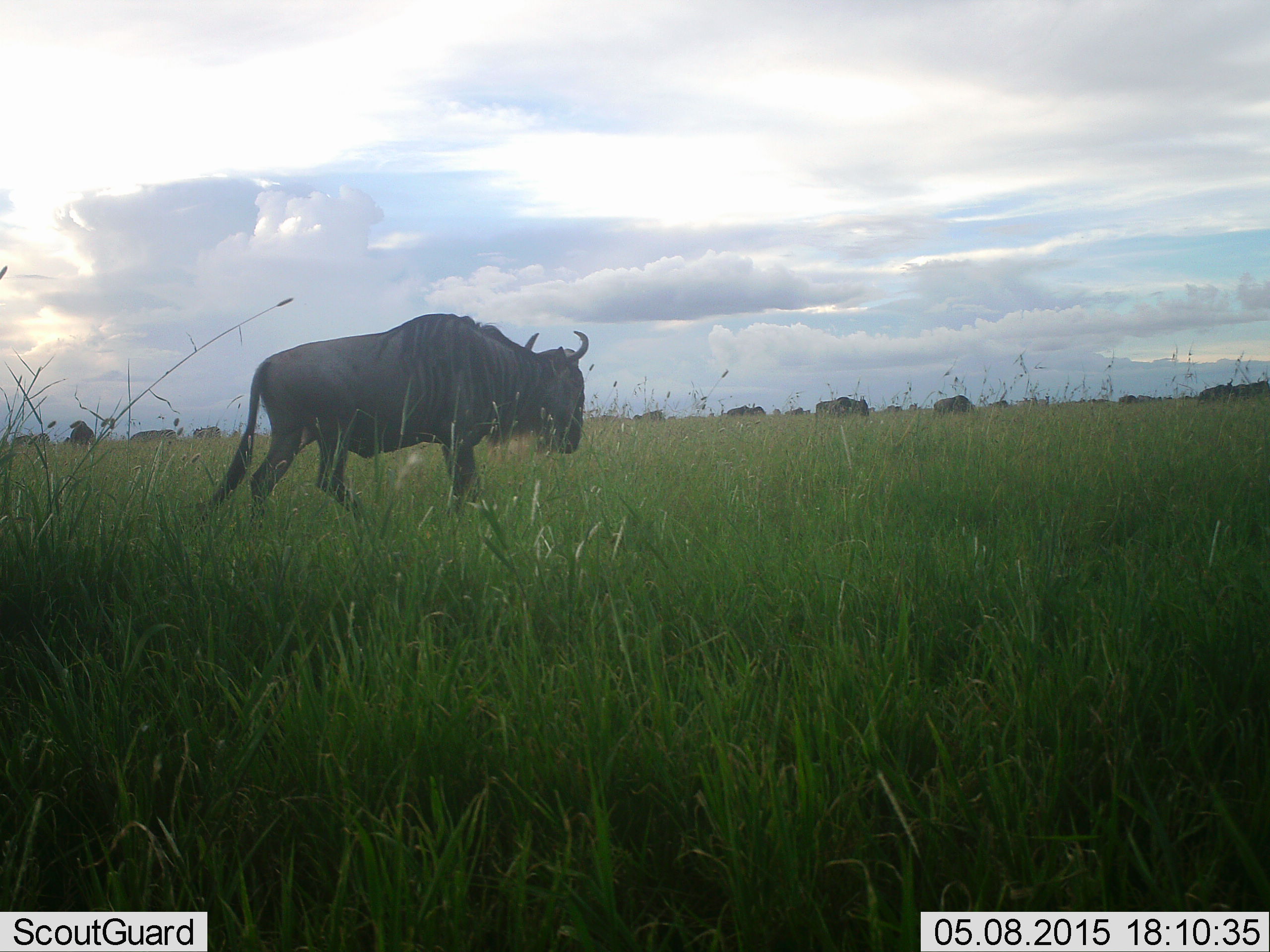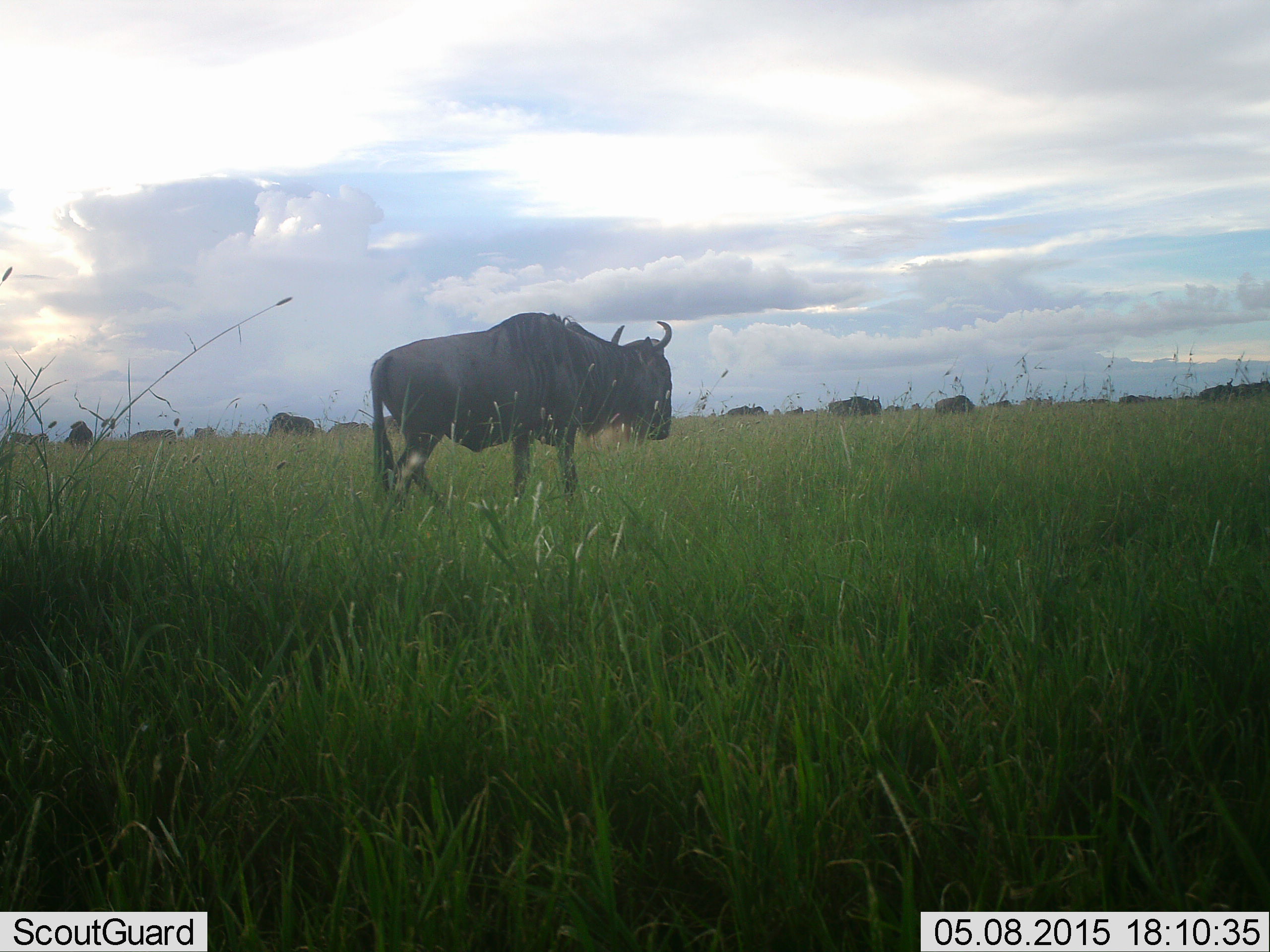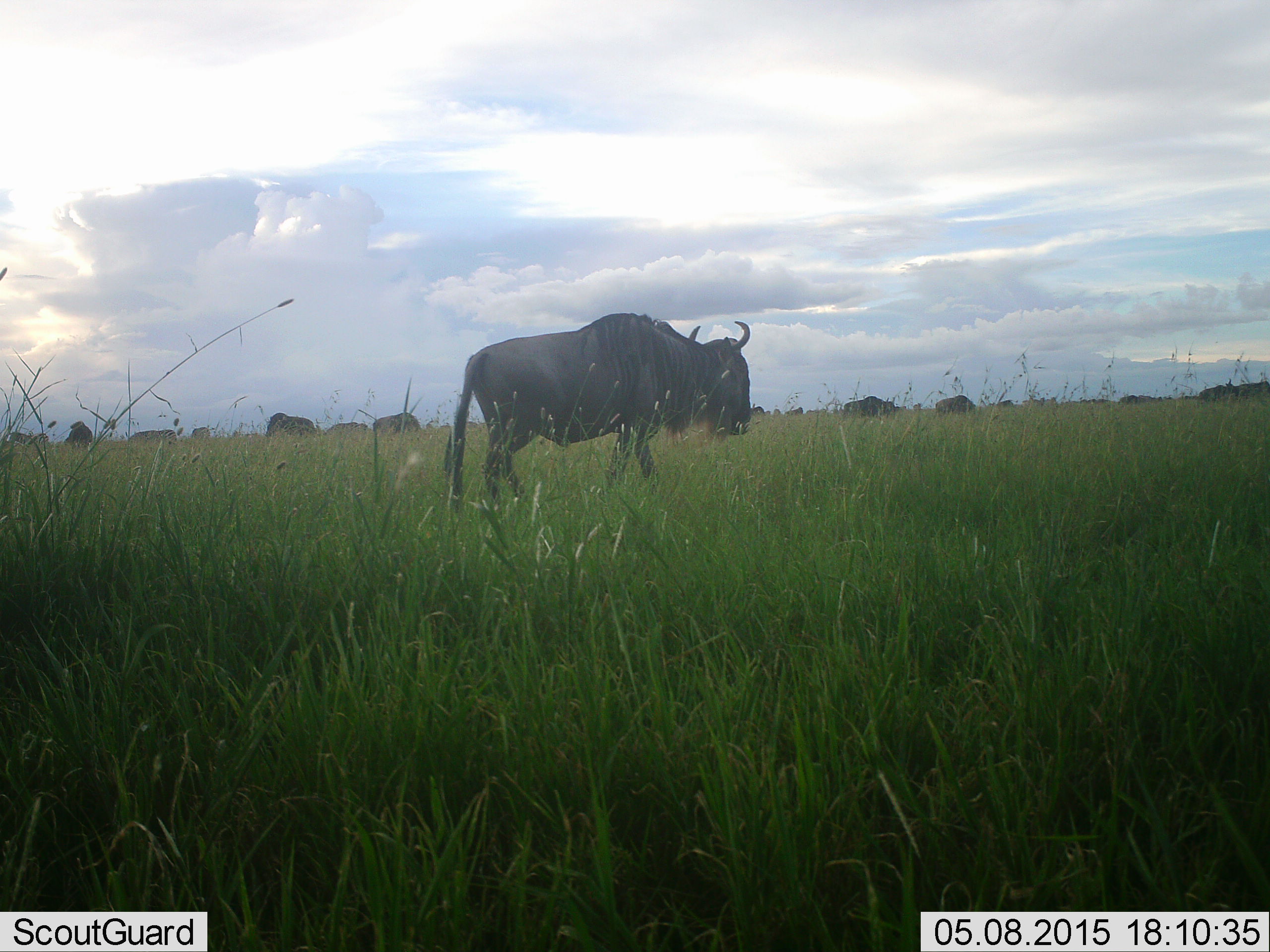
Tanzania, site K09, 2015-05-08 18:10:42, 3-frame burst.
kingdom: Animalia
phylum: Chordata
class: Mammalia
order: Artiodactyla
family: Bovidae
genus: Connochaetes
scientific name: Connochaetes taurinus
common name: blue wildebeest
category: wildebeest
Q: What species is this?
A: Wildebeest (blue wildebeest) (Connochaetes taurinus).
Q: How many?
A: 11-50.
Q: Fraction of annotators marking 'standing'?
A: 30%.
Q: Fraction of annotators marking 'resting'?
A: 0%.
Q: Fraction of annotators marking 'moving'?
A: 70%.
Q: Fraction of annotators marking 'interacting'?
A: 0%.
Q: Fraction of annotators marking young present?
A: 0%.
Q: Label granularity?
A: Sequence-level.